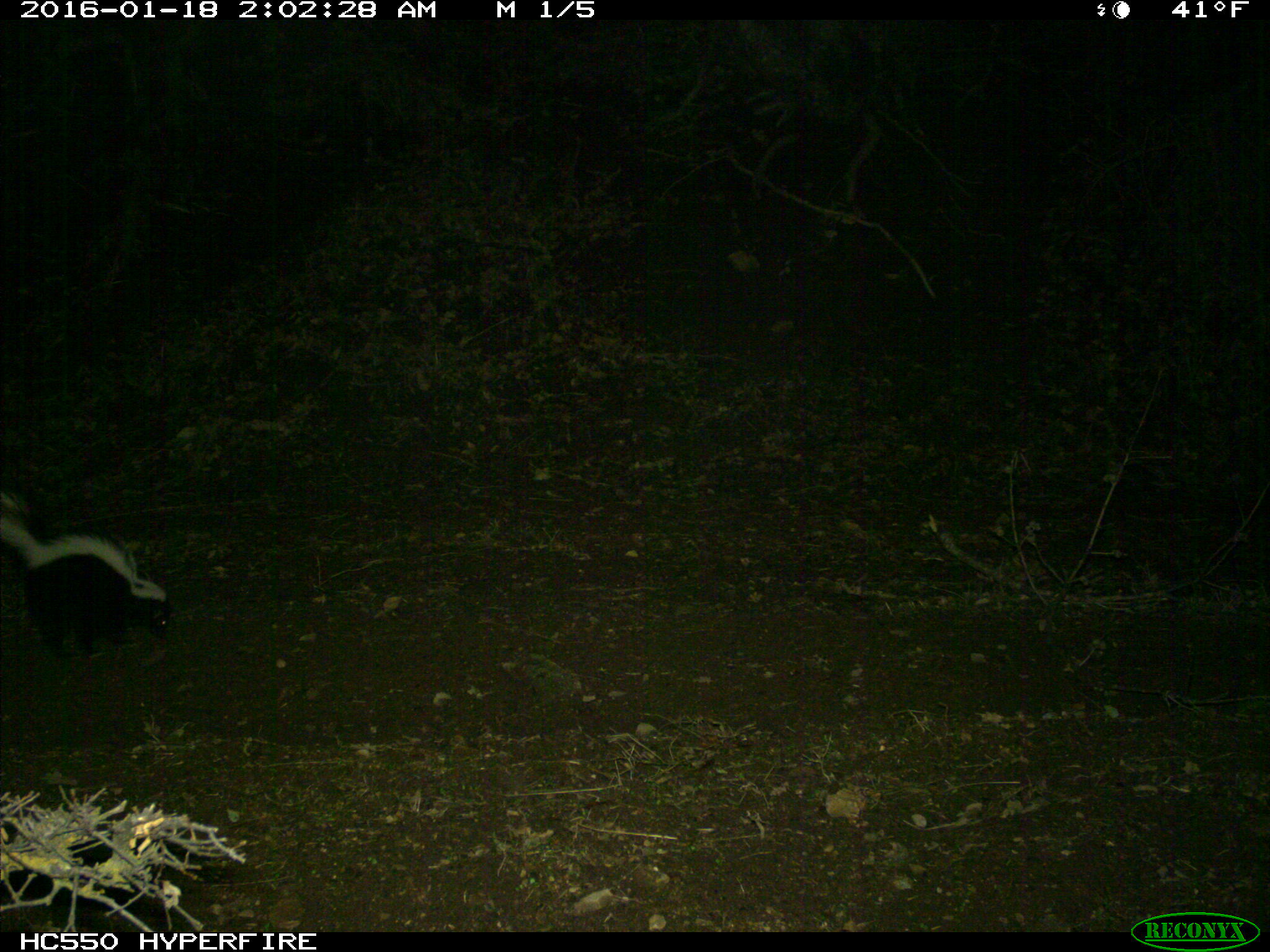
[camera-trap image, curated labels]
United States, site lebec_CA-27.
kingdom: Animalia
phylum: Chordata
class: Mammalia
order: Carnivora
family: Mephitidae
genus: Mephitis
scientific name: Mephitis mephitis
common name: striped skunk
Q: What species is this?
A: Mephitis mephitis (striped skunk).